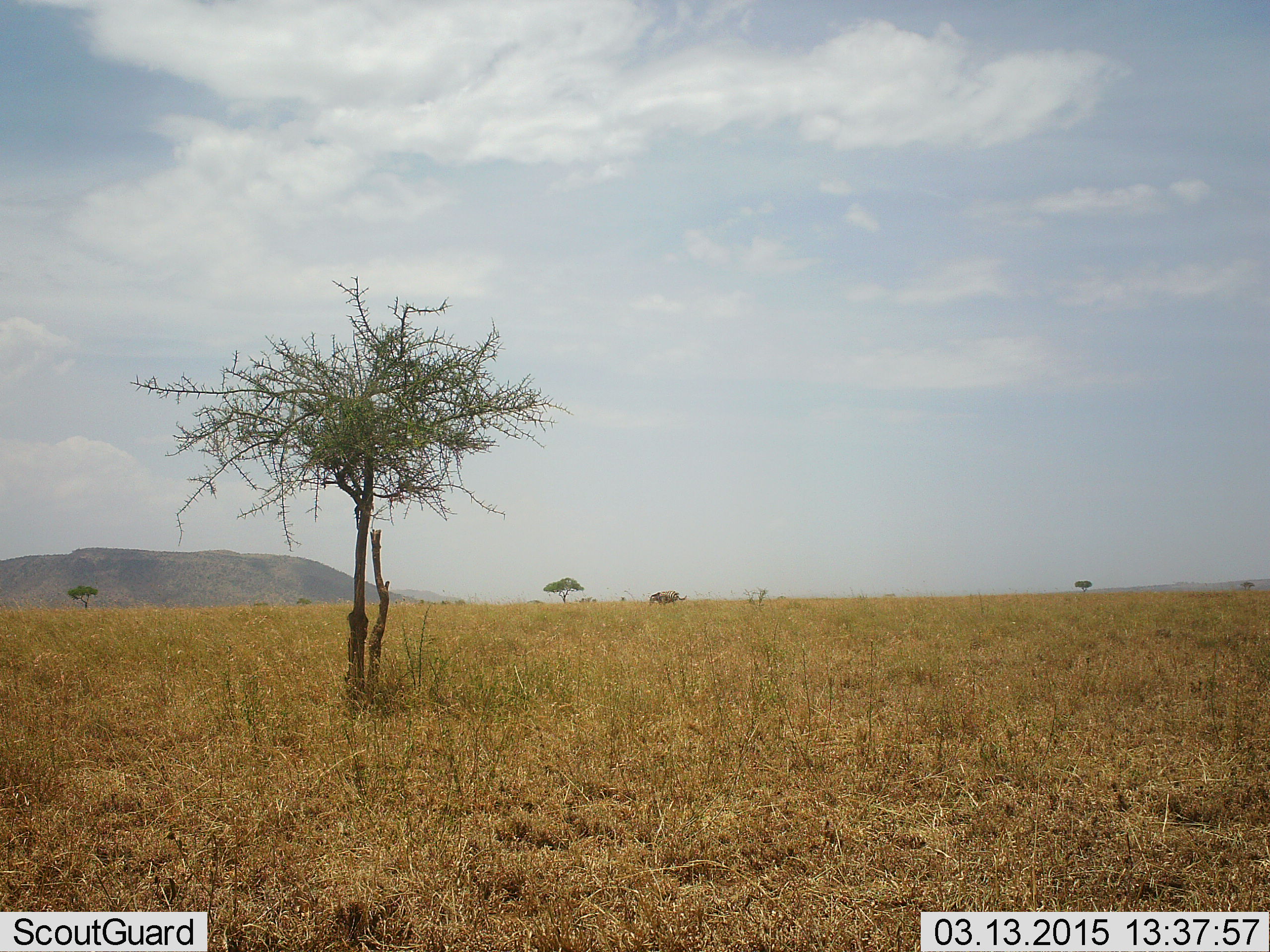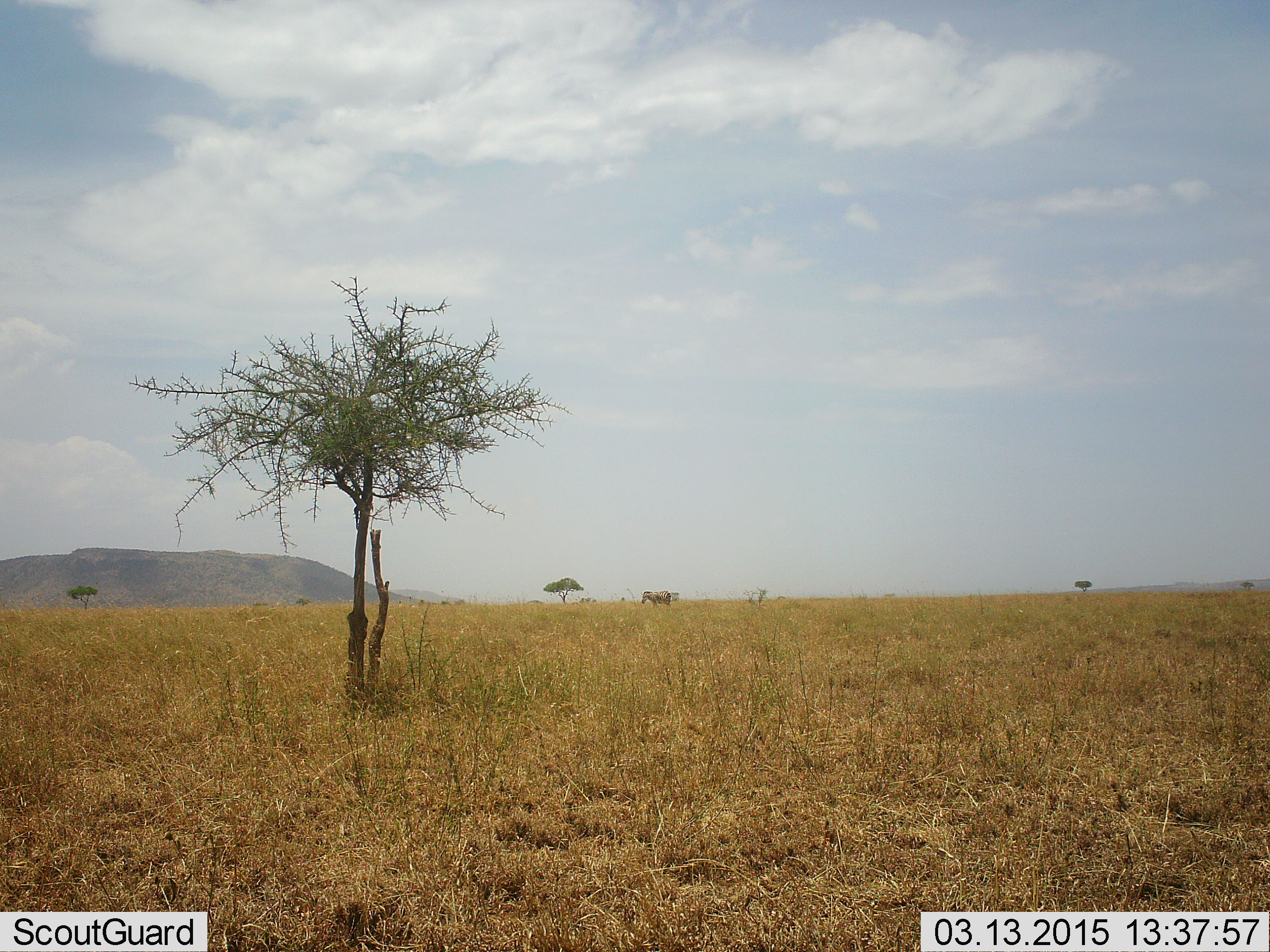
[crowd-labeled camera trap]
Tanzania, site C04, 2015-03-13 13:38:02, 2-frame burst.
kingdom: Animalia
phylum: Chordata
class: Mammalia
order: Perissodactyla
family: Equidae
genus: Equus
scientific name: Equus quagga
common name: plains zebra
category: zebra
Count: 1.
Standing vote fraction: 43%.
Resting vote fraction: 0%.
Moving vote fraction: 57%.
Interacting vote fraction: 0%.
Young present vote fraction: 0%.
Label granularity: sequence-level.